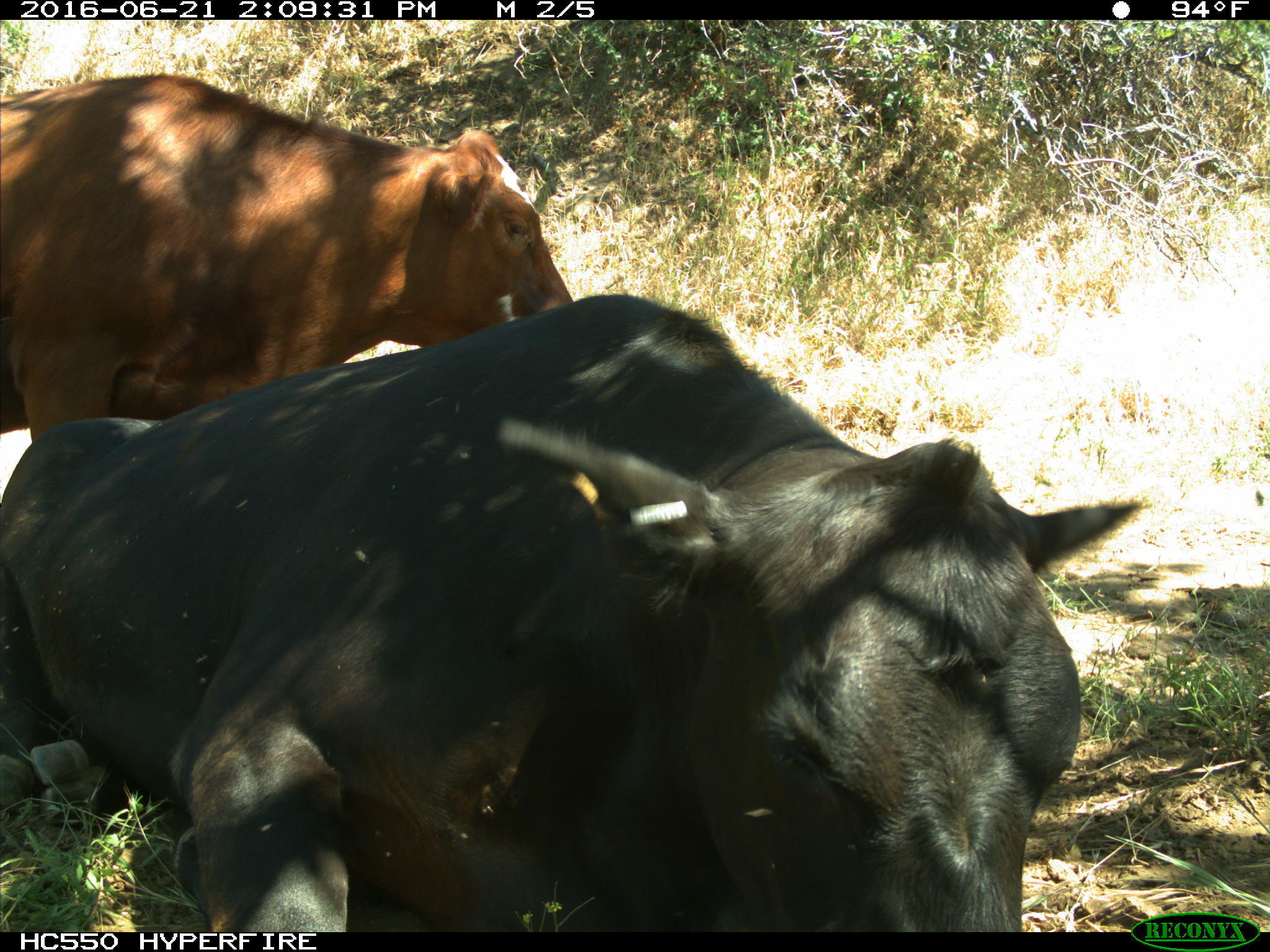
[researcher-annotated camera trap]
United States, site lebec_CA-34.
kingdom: Animalia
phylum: Chordata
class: Mammalia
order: Artiodactyla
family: Bovidae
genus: Bos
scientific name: Bos taurus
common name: domestic cow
Bos taurus (domestic cow).